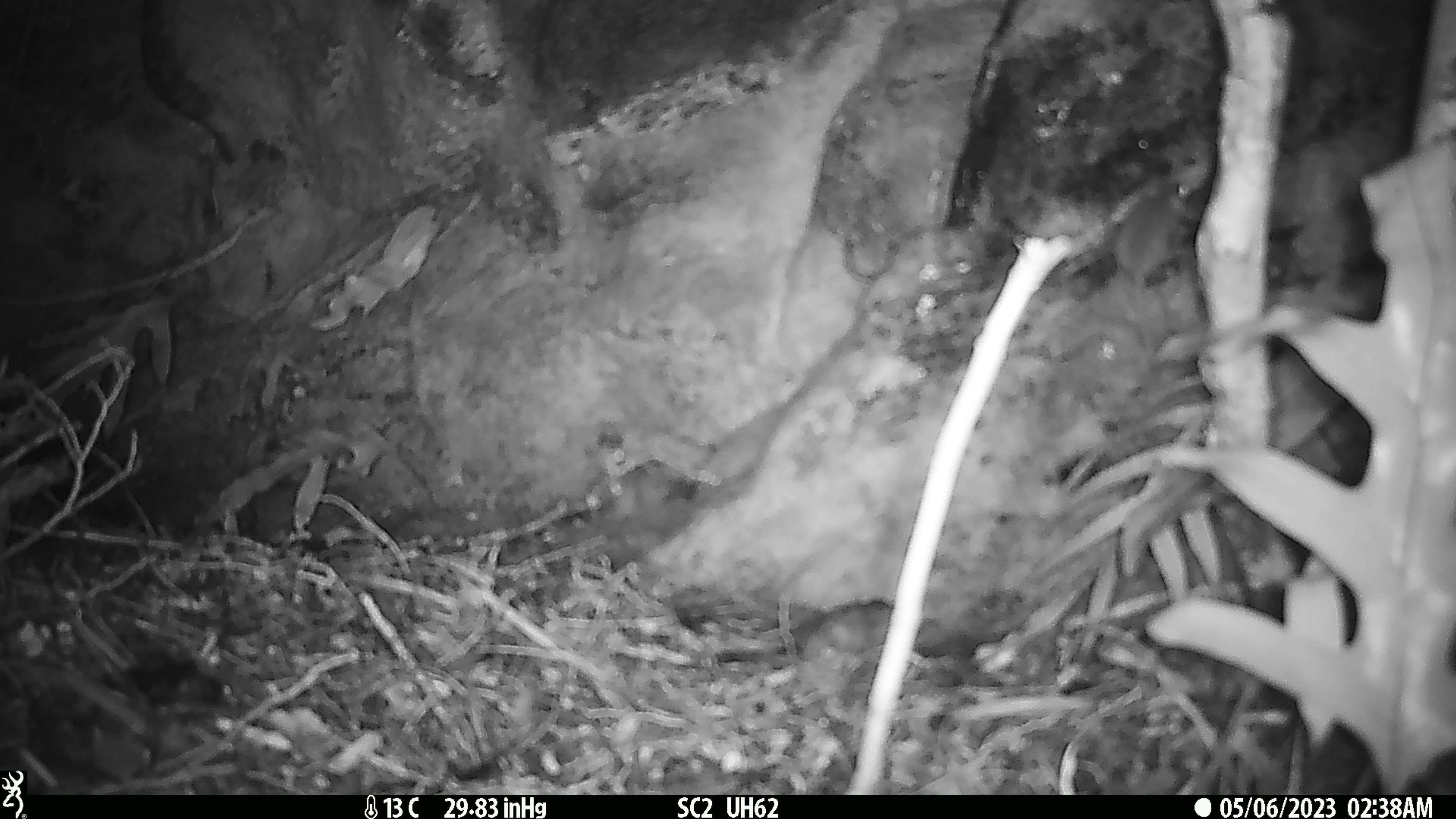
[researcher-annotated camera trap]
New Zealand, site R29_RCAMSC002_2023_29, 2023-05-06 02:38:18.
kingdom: Animalia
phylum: Chordata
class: Mammalia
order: Rodentia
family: Muridae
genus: Mus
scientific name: Mus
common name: mouse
Mouse (Mus).